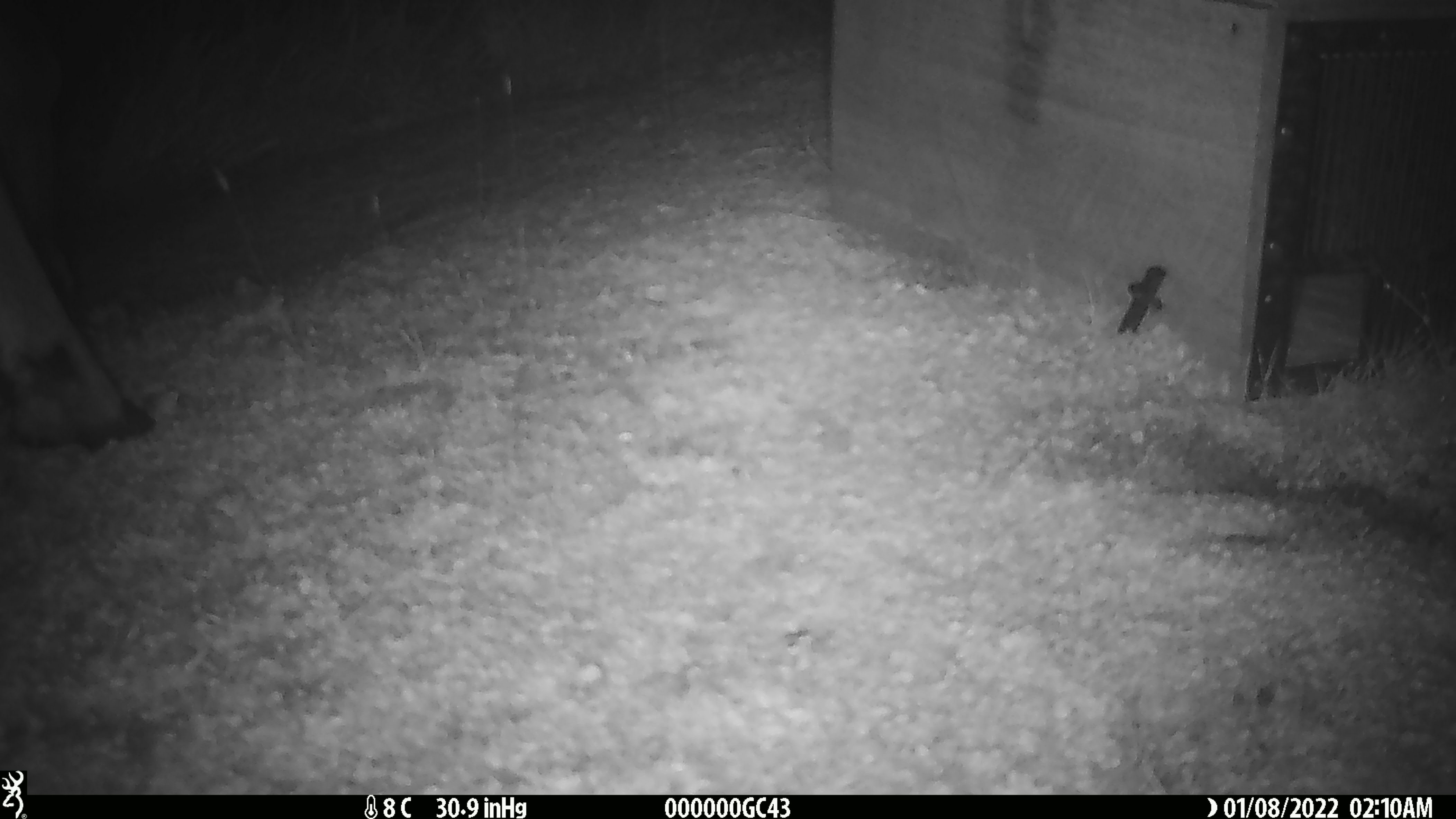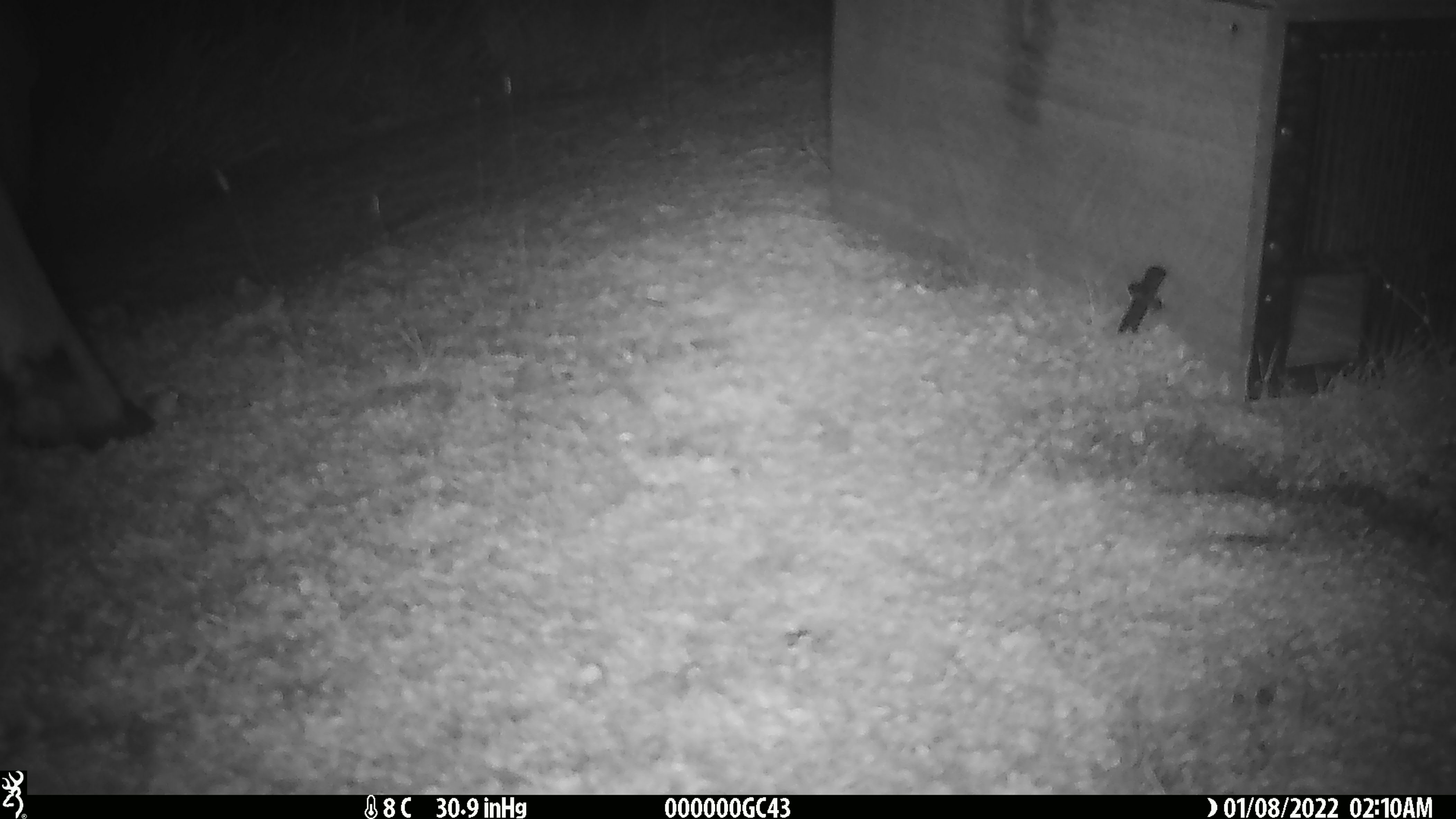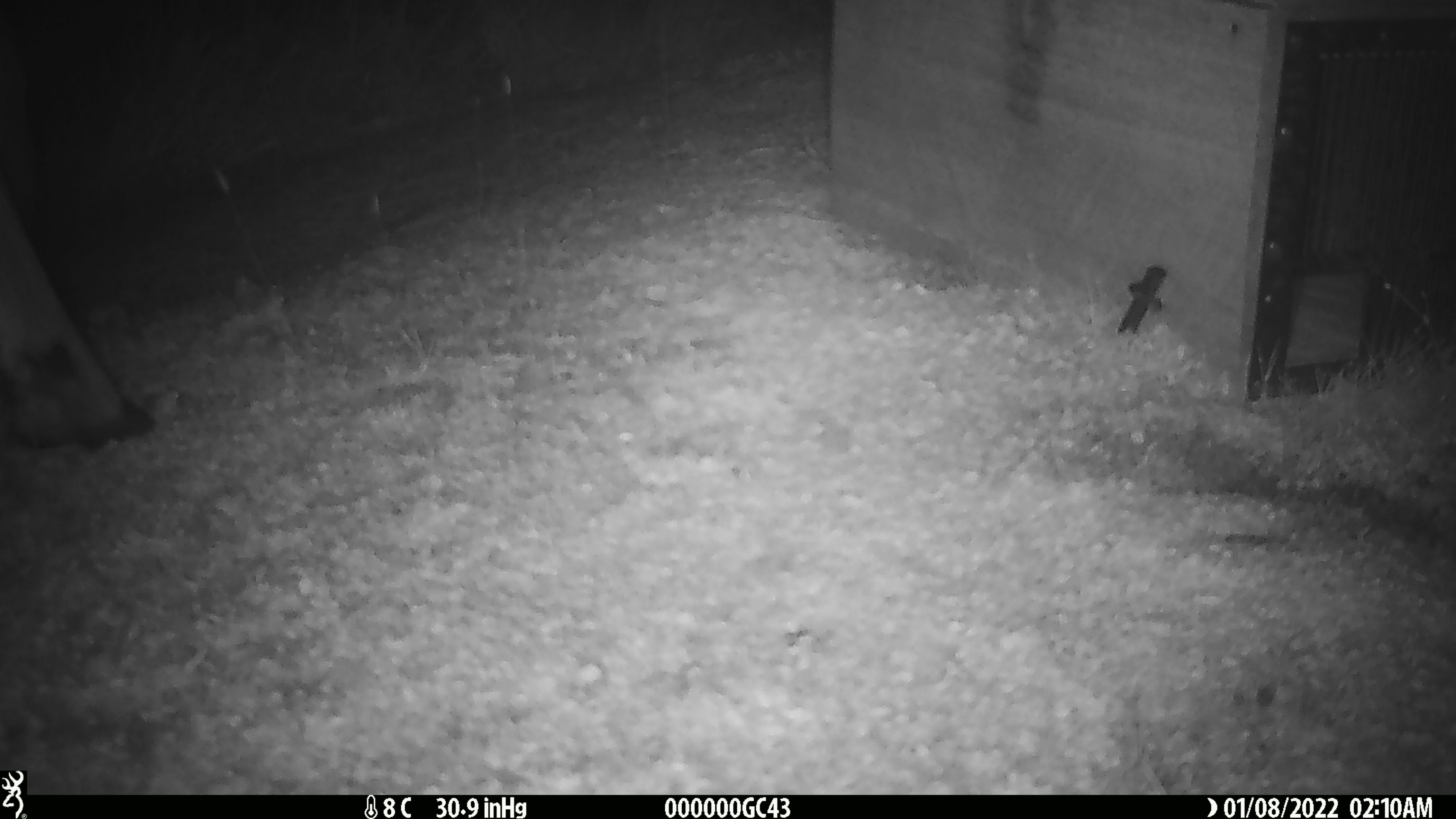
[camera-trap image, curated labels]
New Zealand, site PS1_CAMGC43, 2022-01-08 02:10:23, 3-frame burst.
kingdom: Animalia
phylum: Chordata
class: Mammalia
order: Artiodactyla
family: Cervidae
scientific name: Cervidae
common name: deer